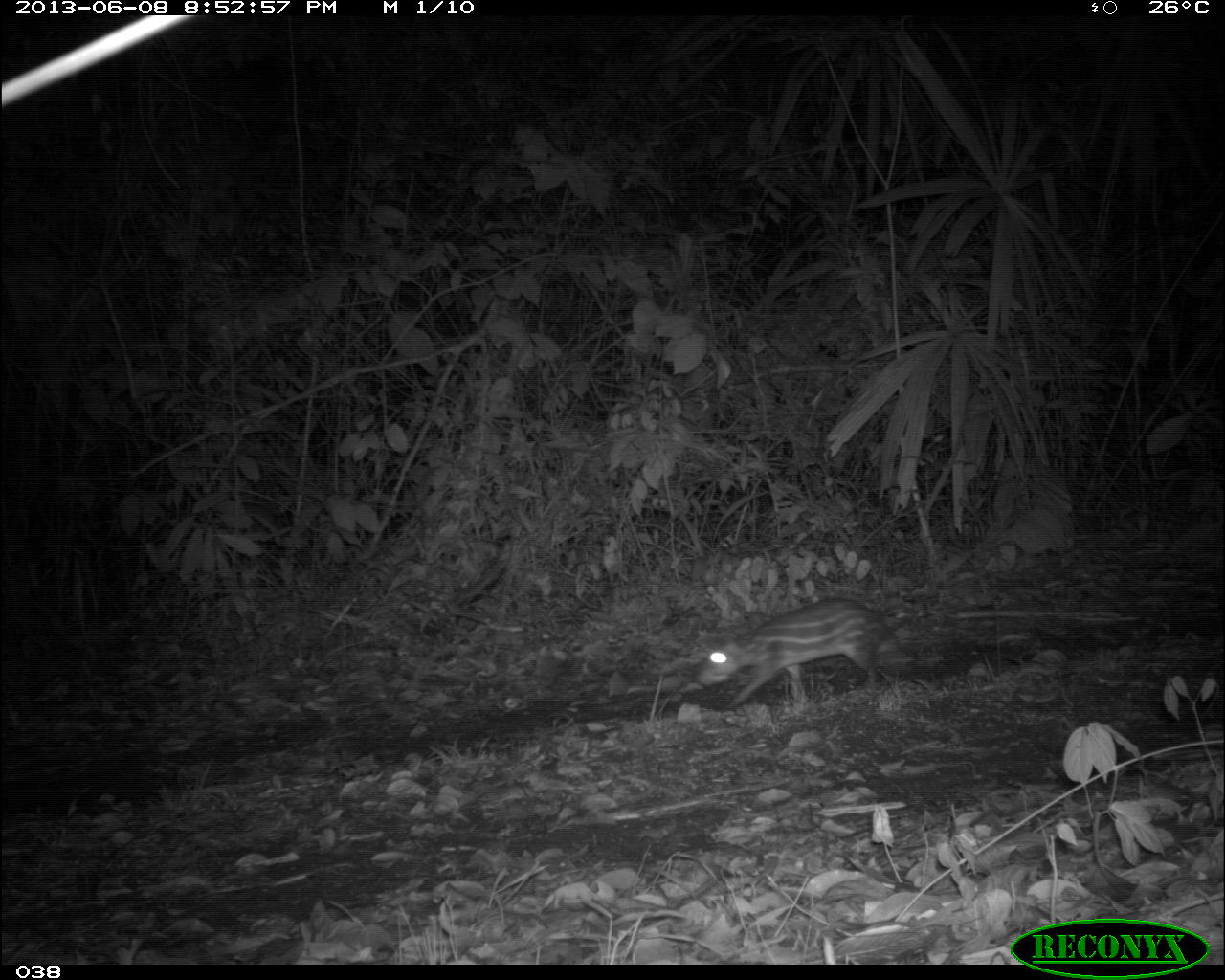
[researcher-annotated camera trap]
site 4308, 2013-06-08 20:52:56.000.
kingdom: Animalia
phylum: Chordata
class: Mammalia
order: Rodentia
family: Cuniculidae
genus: Cuniculus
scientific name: Cuniculus paca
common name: lowland paca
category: agouti paca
Agouti paca (lowland paca) (Cuniculus paca), count 1.